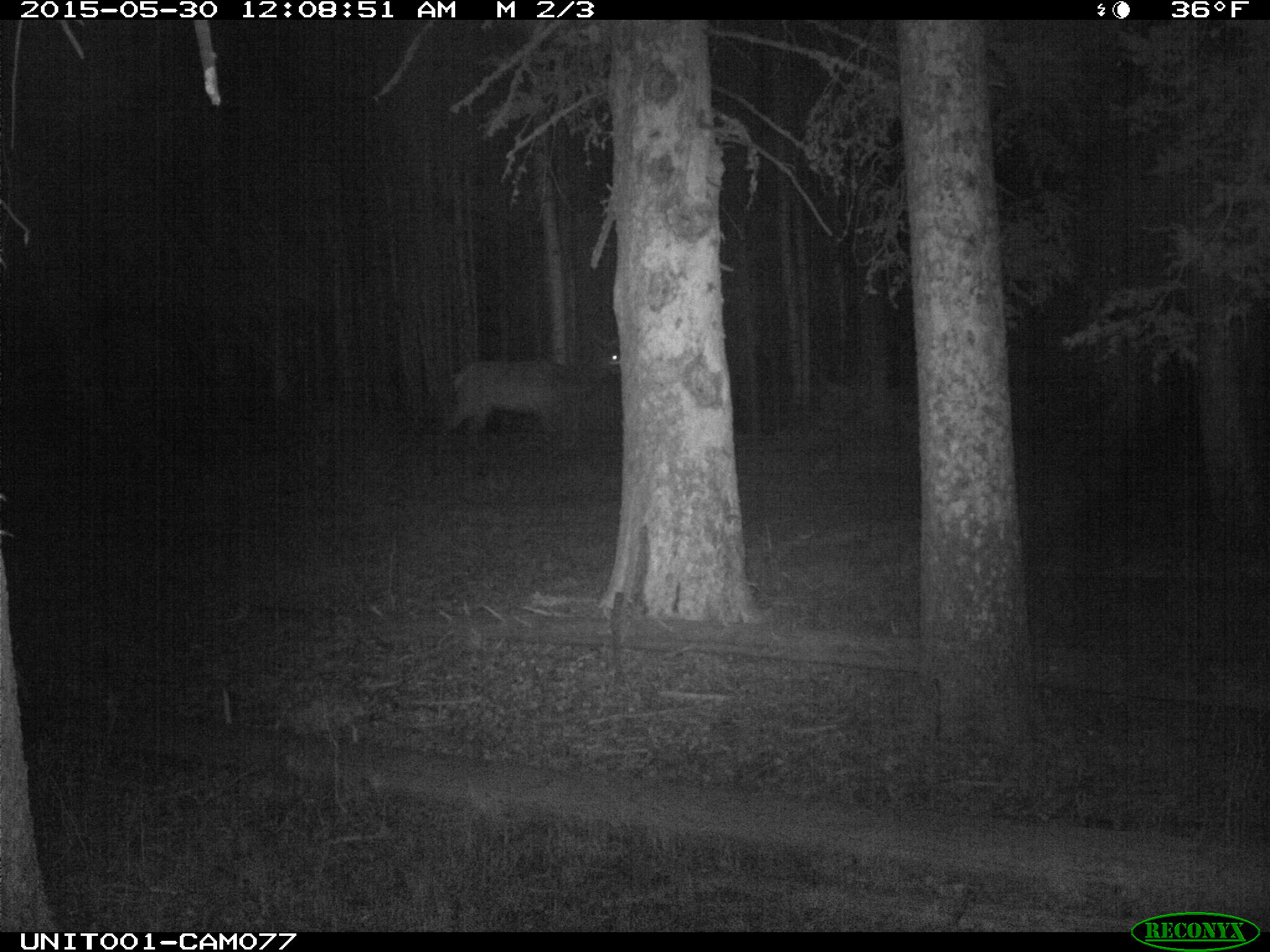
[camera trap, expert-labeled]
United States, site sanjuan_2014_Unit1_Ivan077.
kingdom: Animalia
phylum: Chordata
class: Mammalia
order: Artiodactyla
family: Cervidae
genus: Cervus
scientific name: Cervus elaphus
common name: red deer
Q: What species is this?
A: Cervus elaphus (red deer).